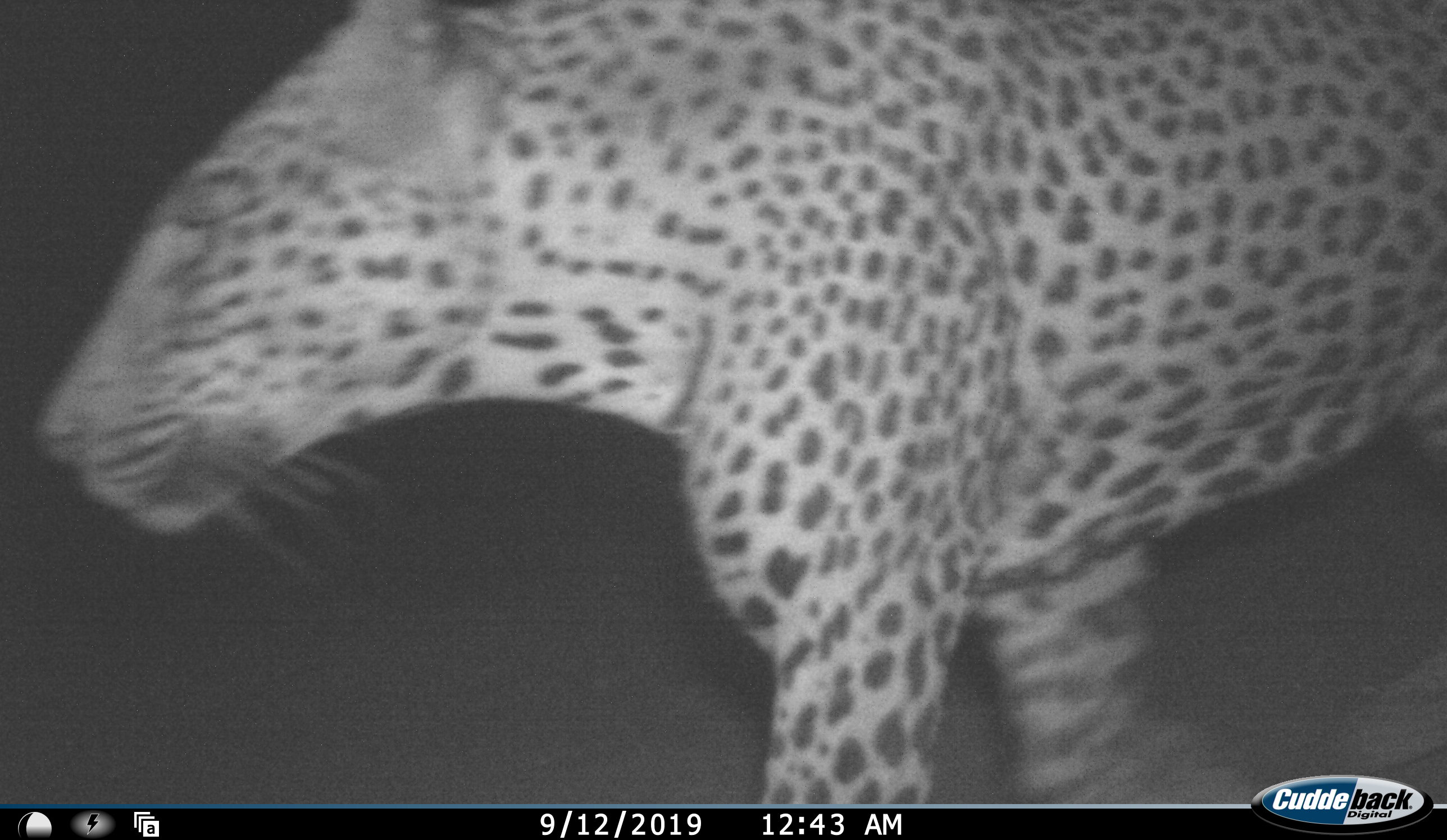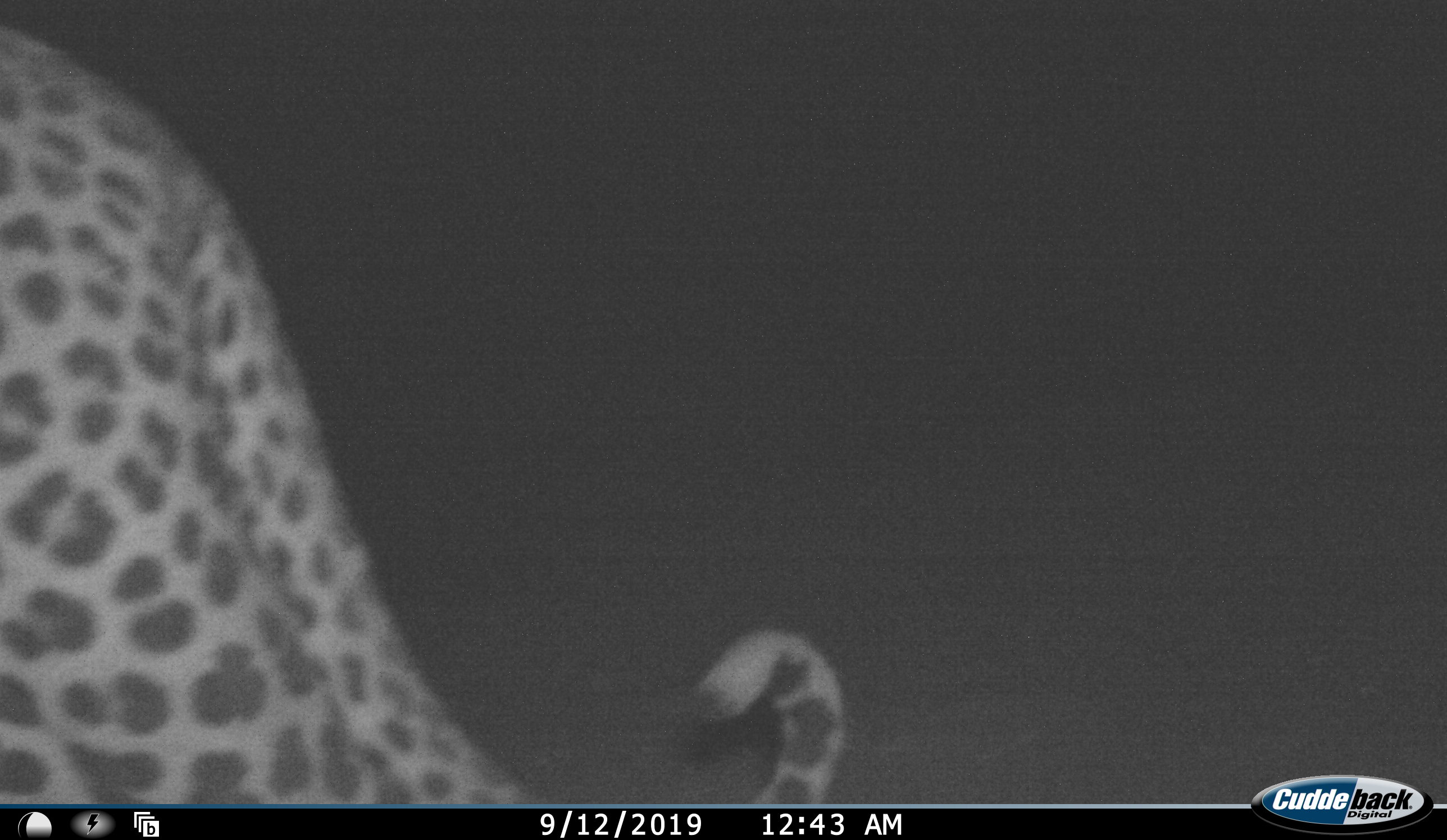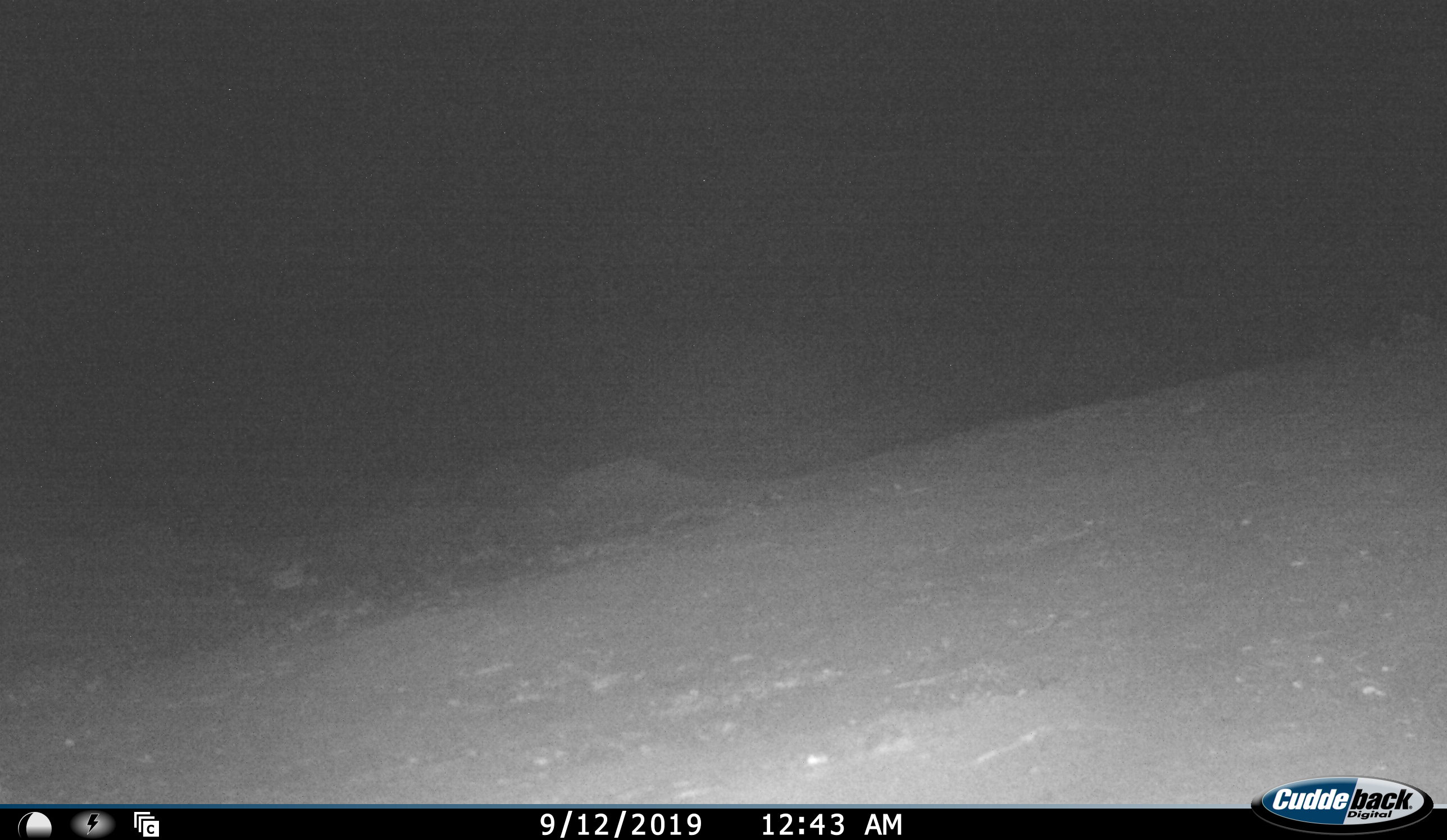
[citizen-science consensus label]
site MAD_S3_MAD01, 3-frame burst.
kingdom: Animalia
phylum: Chordata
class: Mammalia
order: Carnivora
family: Felidae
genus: Panthera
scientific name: Panthera pardus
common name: leopard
Leopard (Panthera pardus), count 1. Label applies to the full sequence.